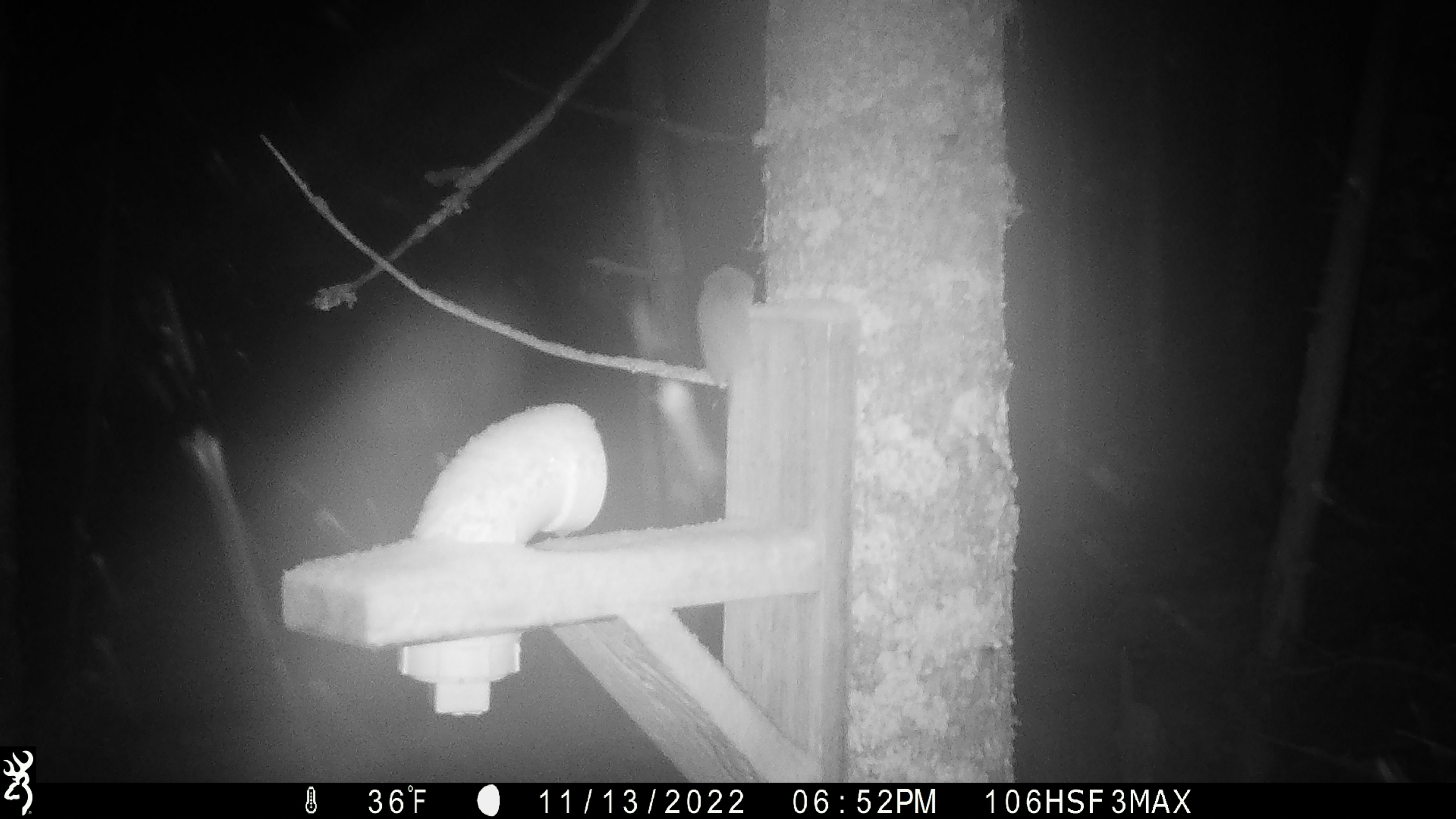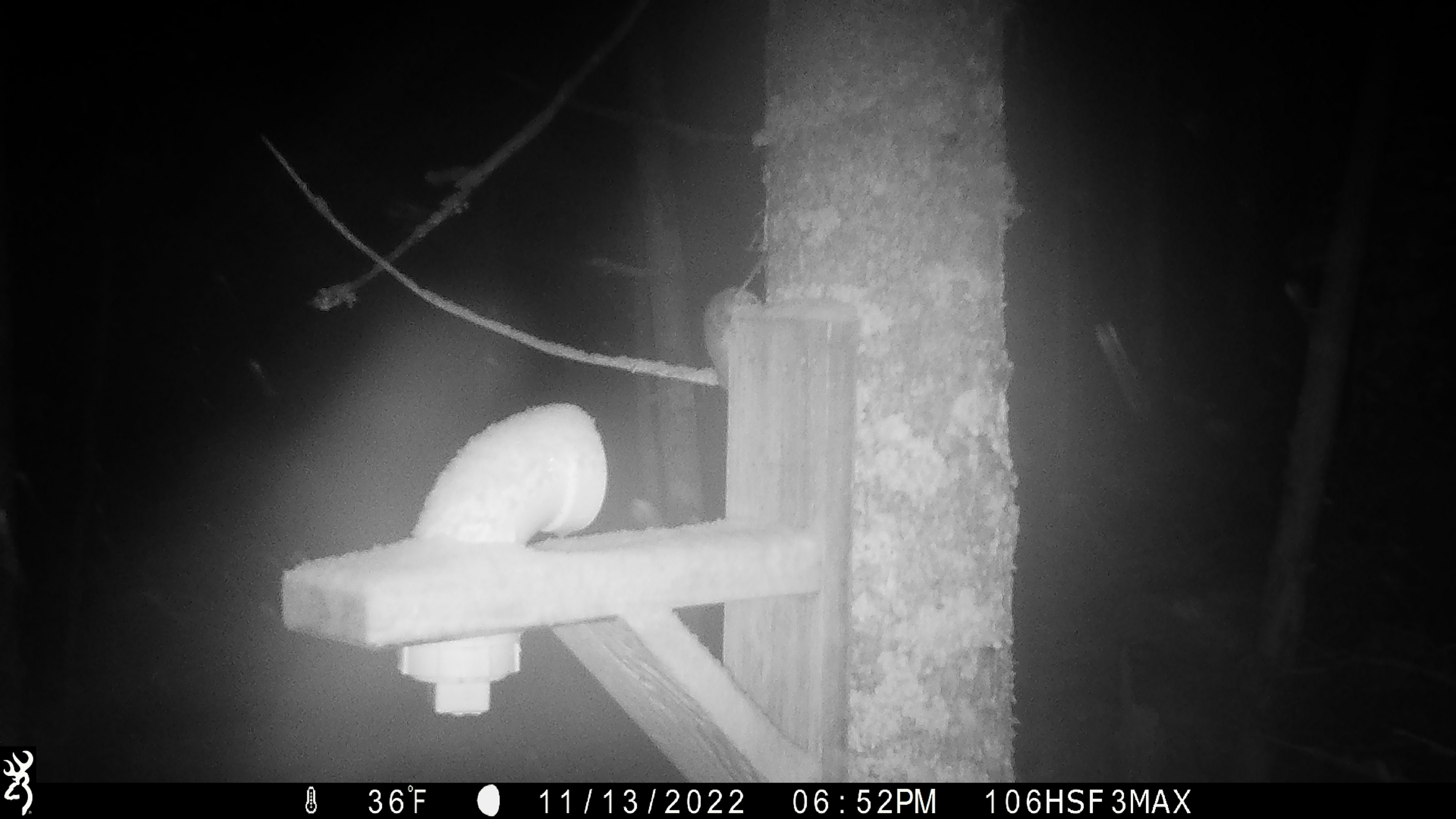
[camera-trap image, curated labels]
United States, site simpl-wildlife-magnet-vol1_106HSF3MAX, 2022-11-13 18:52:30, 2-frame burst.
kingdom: Animalia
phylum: Chordata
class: Mammalia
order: Rodentia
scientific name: Rodentia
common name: mouse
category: mouse sp.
Mouse sp. (mouse) (Rodentia).